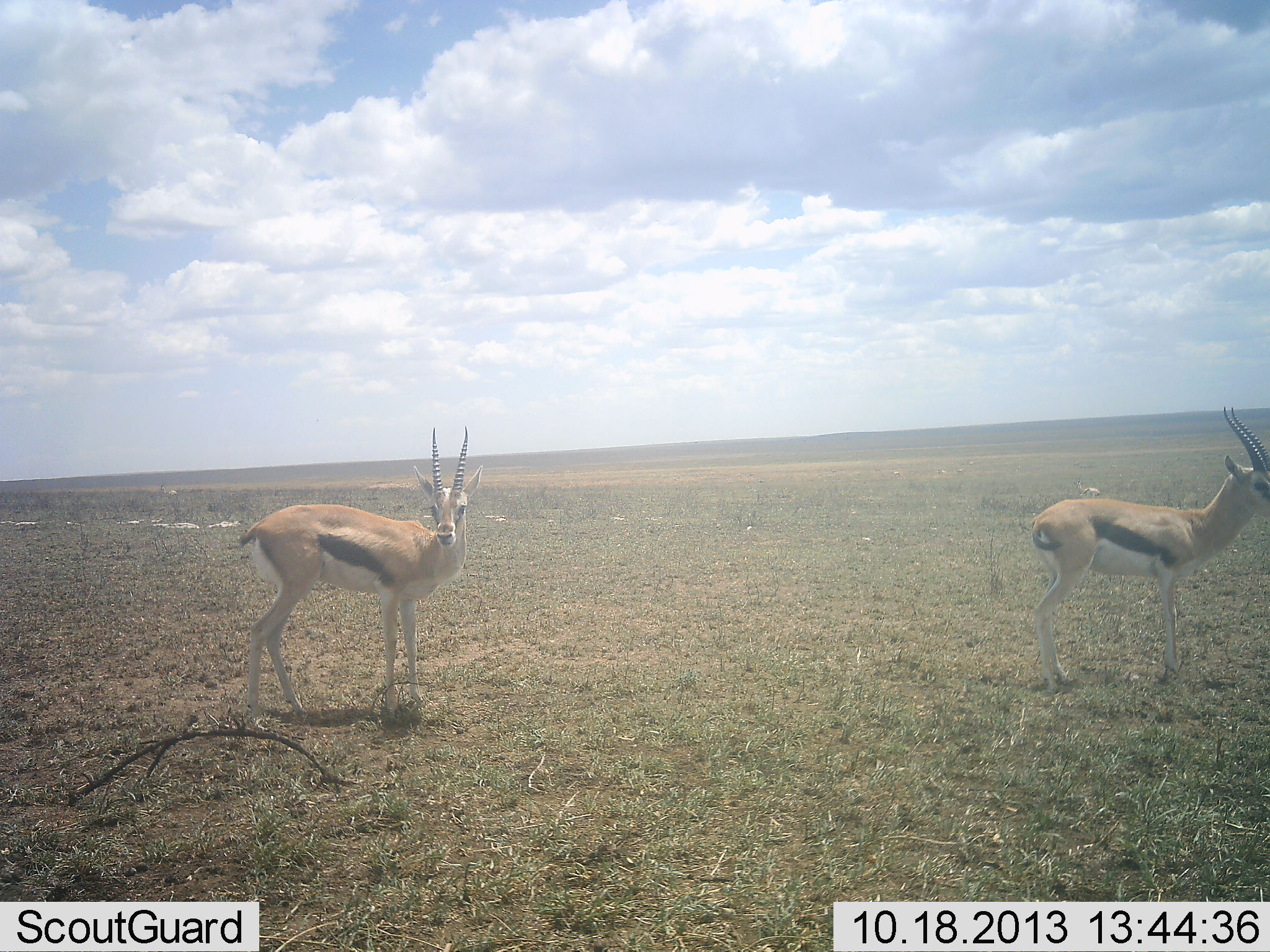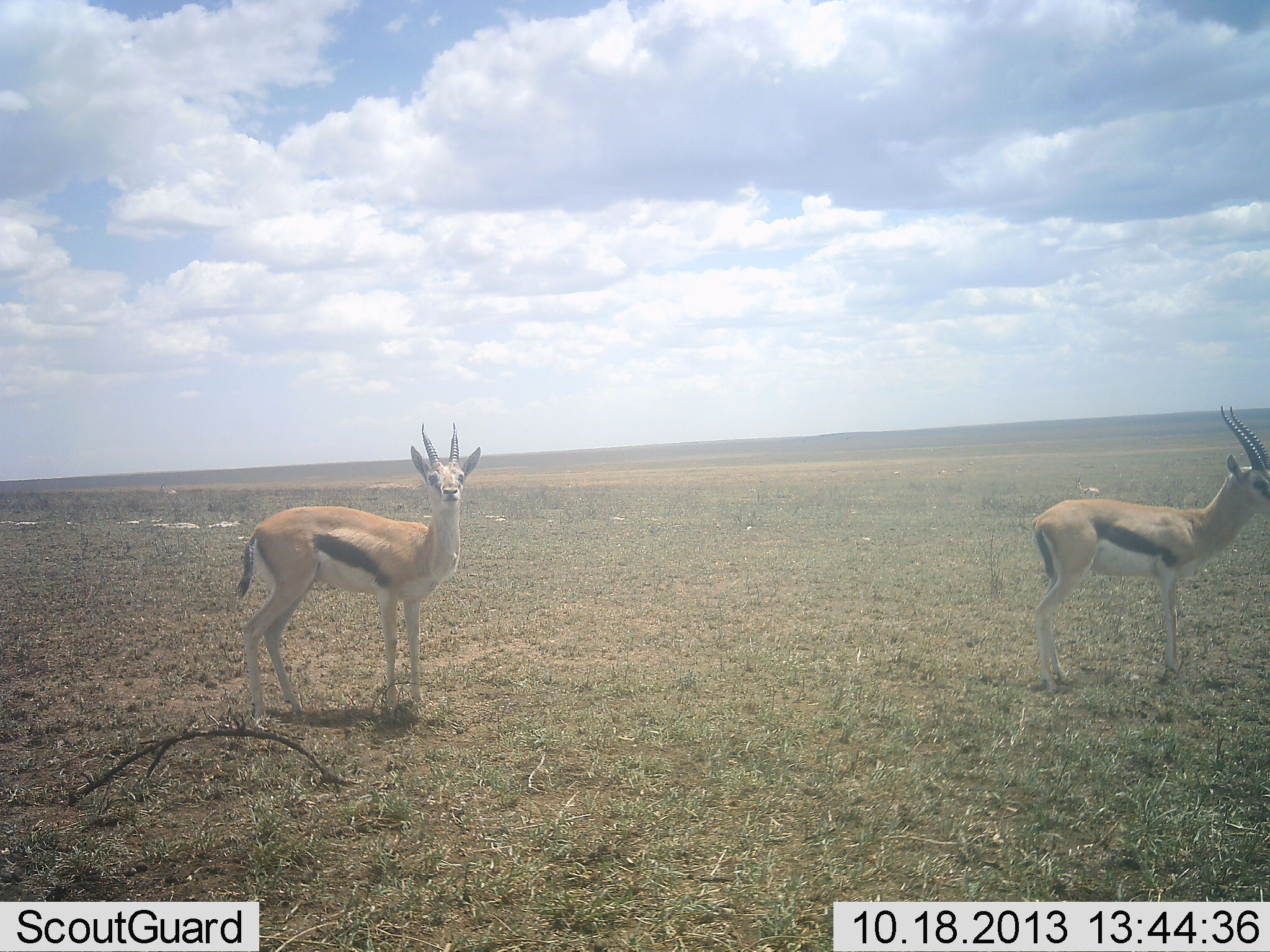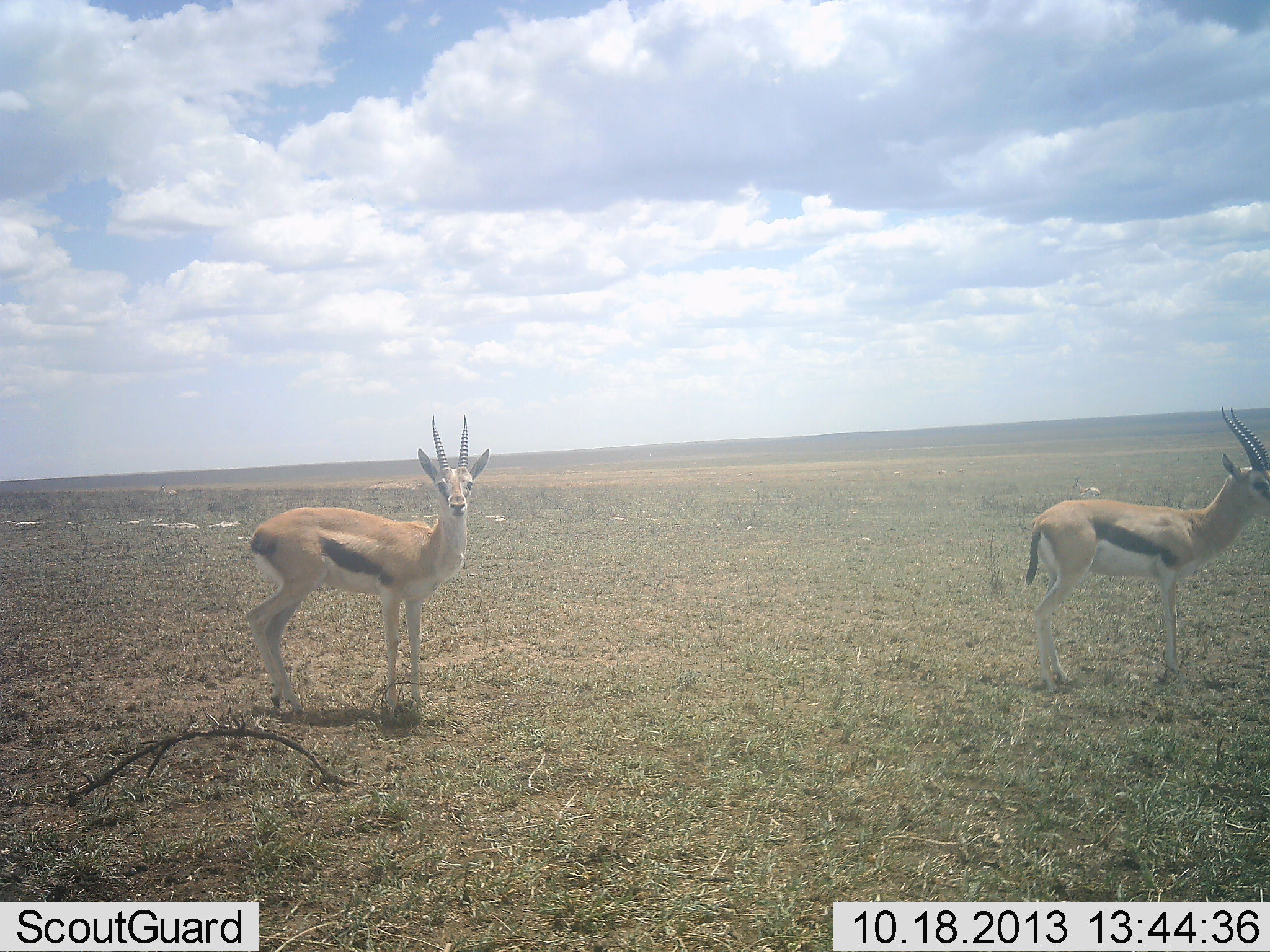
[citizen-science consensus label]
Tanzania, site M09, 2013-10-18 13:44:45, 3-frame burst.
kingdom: Animalia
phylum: Chordata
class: Mammalia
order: Artiodactyla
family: Bovidae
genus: Eudorcas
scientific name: Eudorcas thomsonii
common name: thomson's gazelle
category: gazellethomsons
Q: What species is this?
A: Gazellethomsons (thomson's gazelle) (Eudorcas thomsonii).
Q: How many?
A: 2.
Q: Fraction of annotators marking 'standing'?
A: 100%.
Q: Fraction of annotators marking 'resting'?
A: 0%.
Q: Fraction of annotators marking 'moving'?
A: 0%.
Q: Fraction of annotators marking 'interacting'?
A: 10%.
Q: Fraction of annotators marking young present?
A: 0%.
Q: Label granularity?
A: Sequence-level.